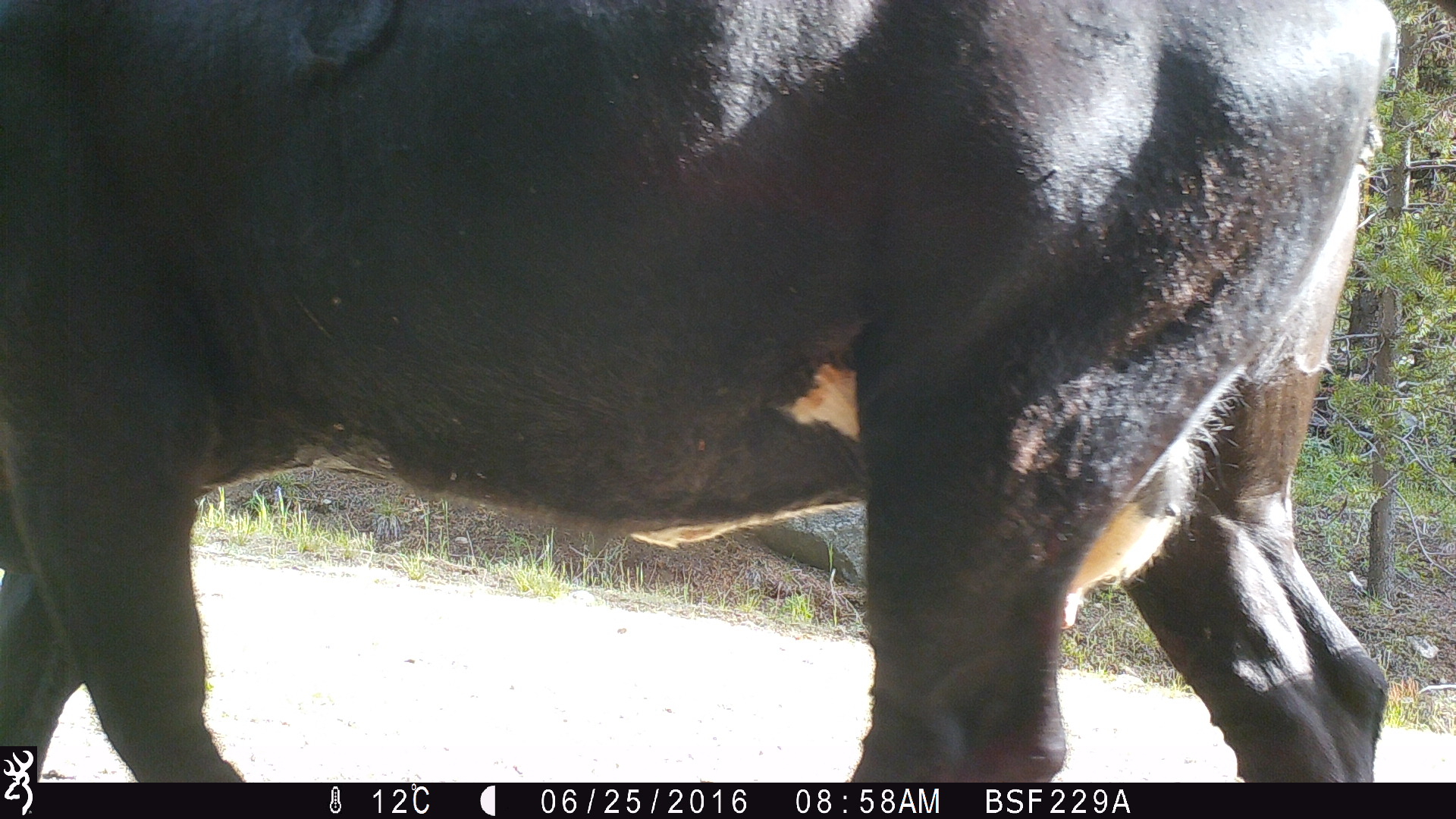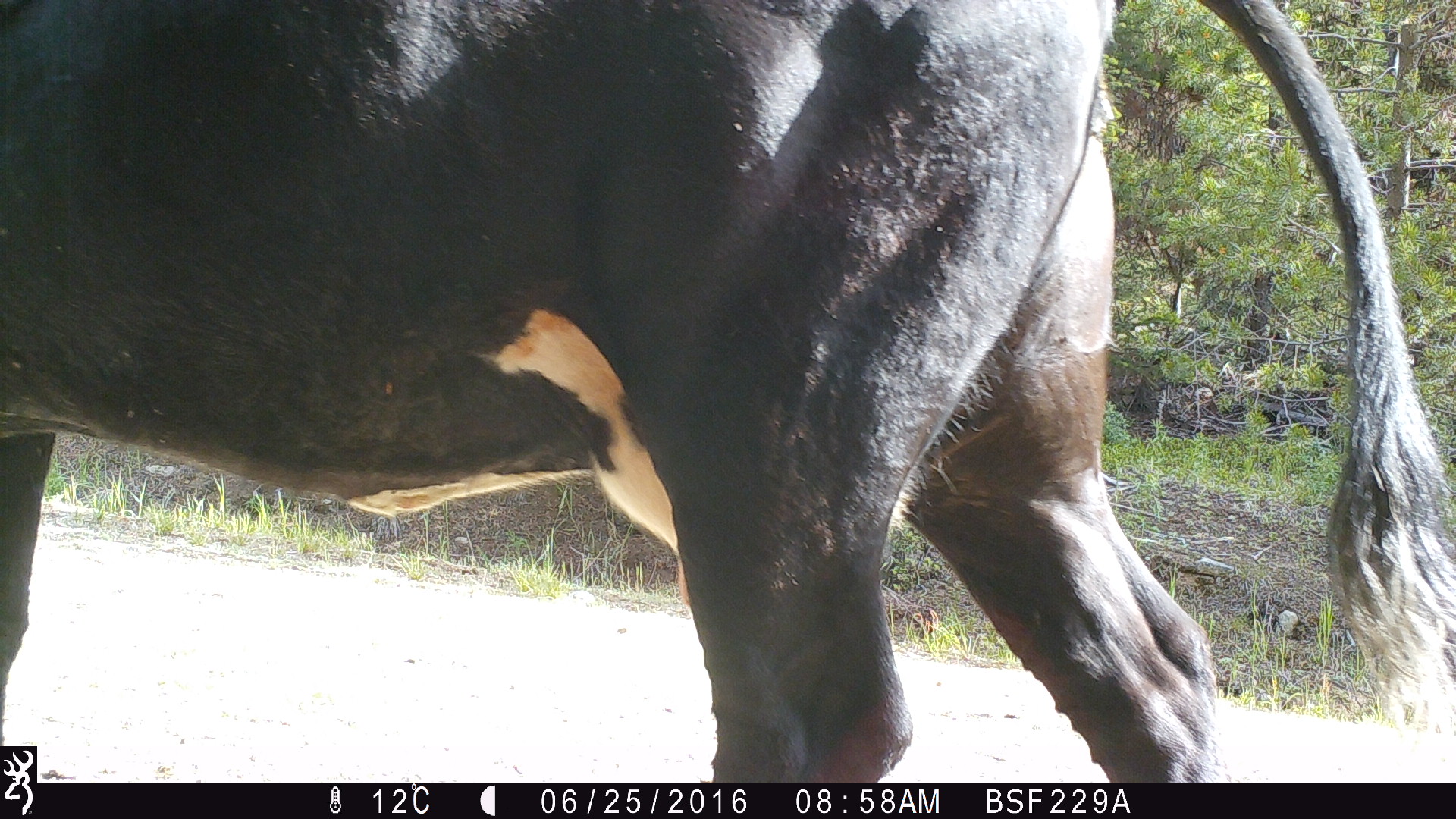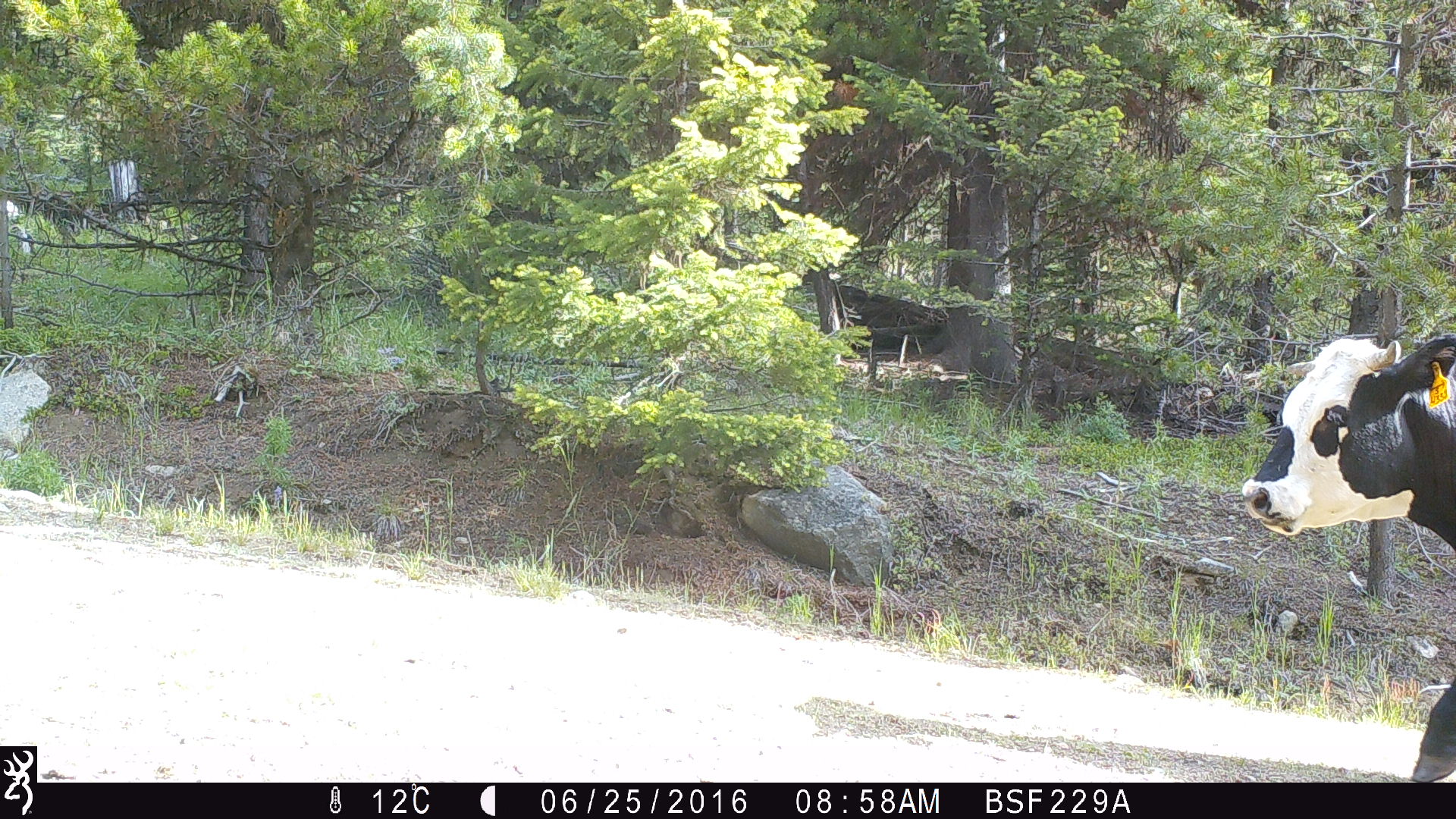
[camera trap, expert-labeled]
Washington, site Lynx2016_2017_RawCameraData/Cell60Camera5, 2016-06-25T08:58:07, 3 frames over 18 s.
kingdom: Animalia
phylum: Chordata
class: Mammalia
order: Artiodactyla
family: Bovidae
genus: Bos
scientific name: Bos taurus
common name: domestic cattle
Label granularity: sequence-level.